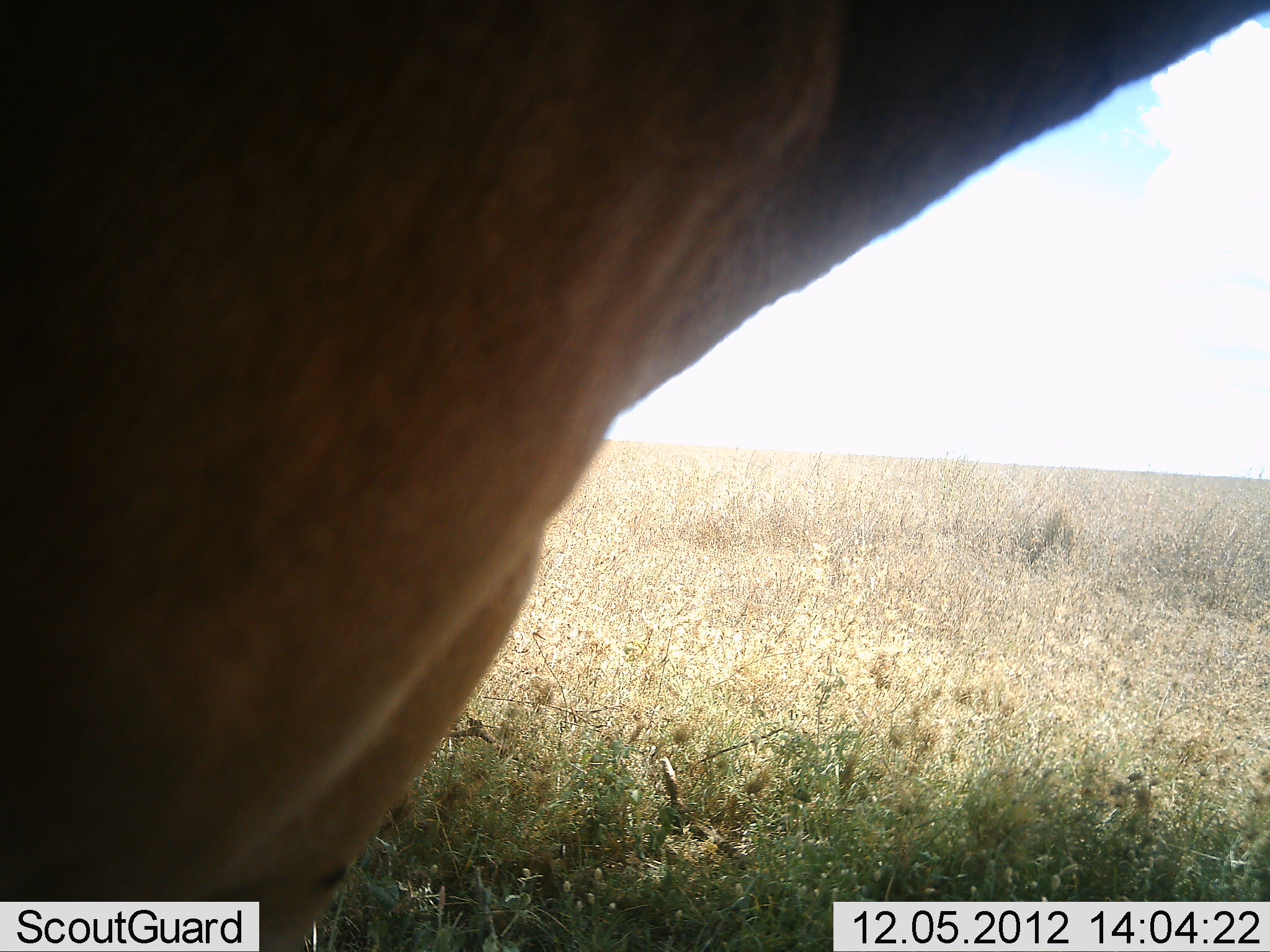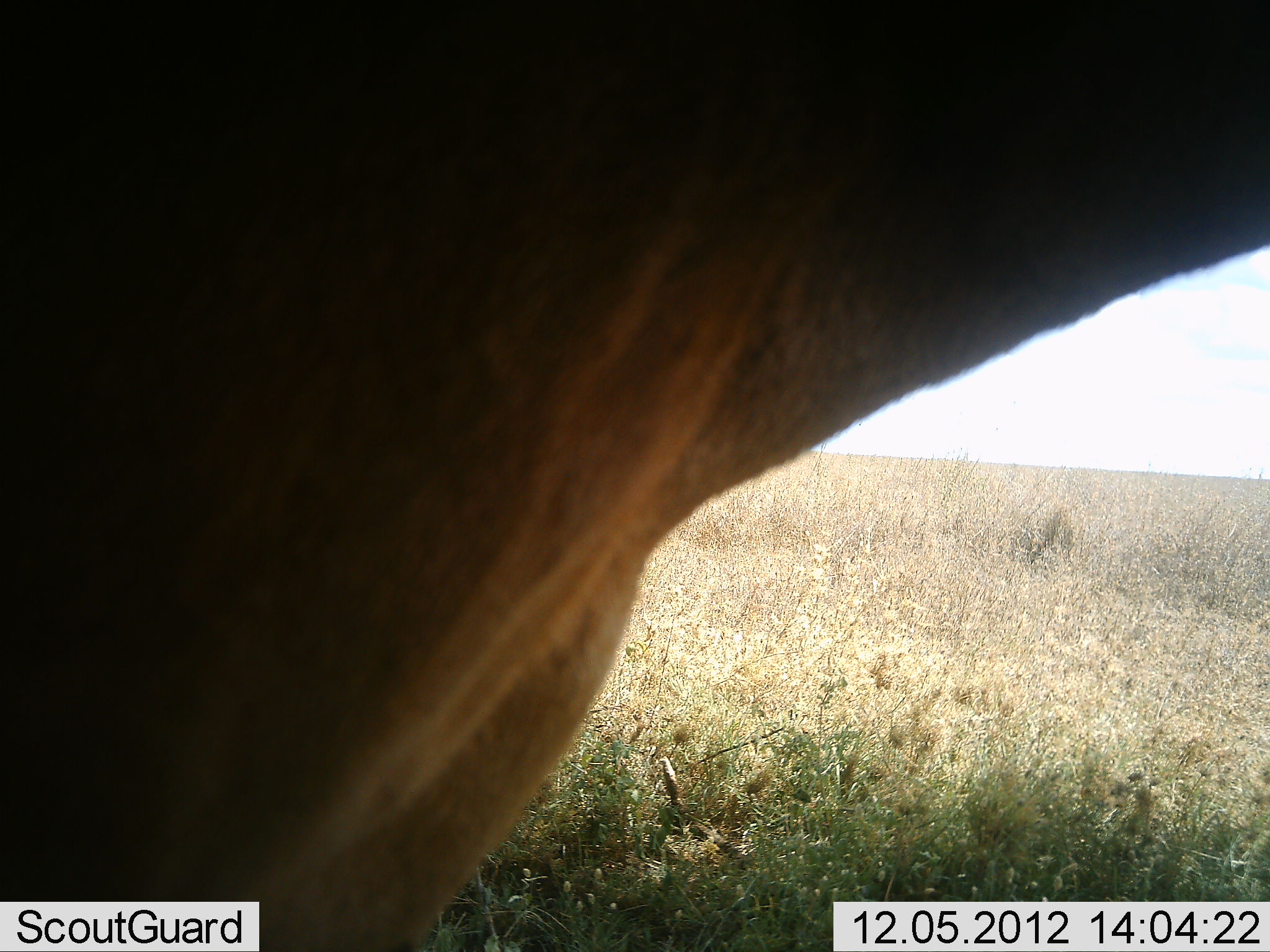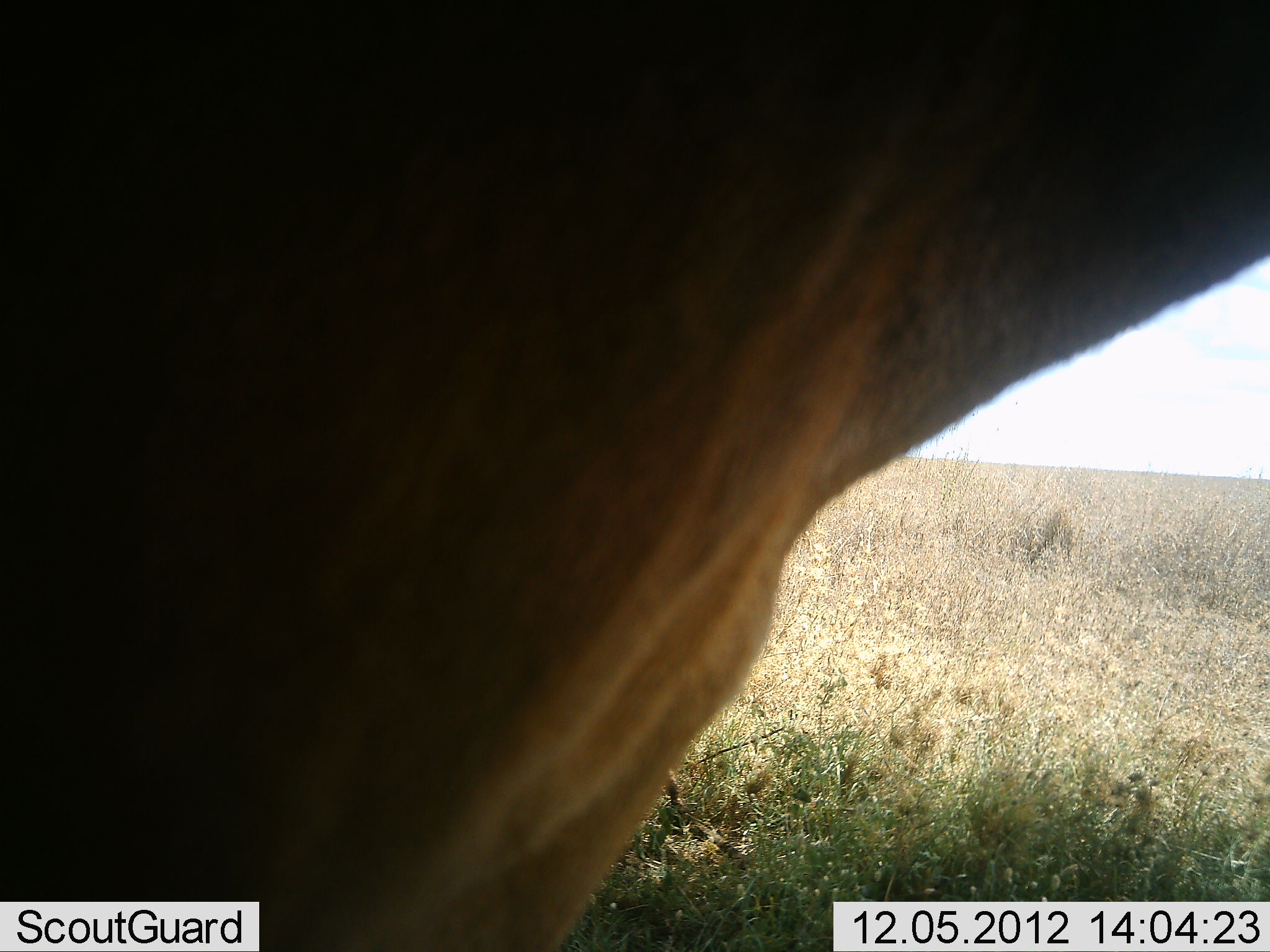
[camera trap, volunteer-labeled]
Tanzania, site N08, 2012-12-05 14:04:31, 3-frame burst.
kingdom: Animalia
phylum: Chordata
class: Mammalia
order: Artiodactyla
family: Bovidae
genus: Alcelaphus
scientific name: Alcelaphus buselaphus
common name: hartebeest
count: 1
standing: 83%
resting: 0%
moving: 17%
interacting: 0%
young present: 0%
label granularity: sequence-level